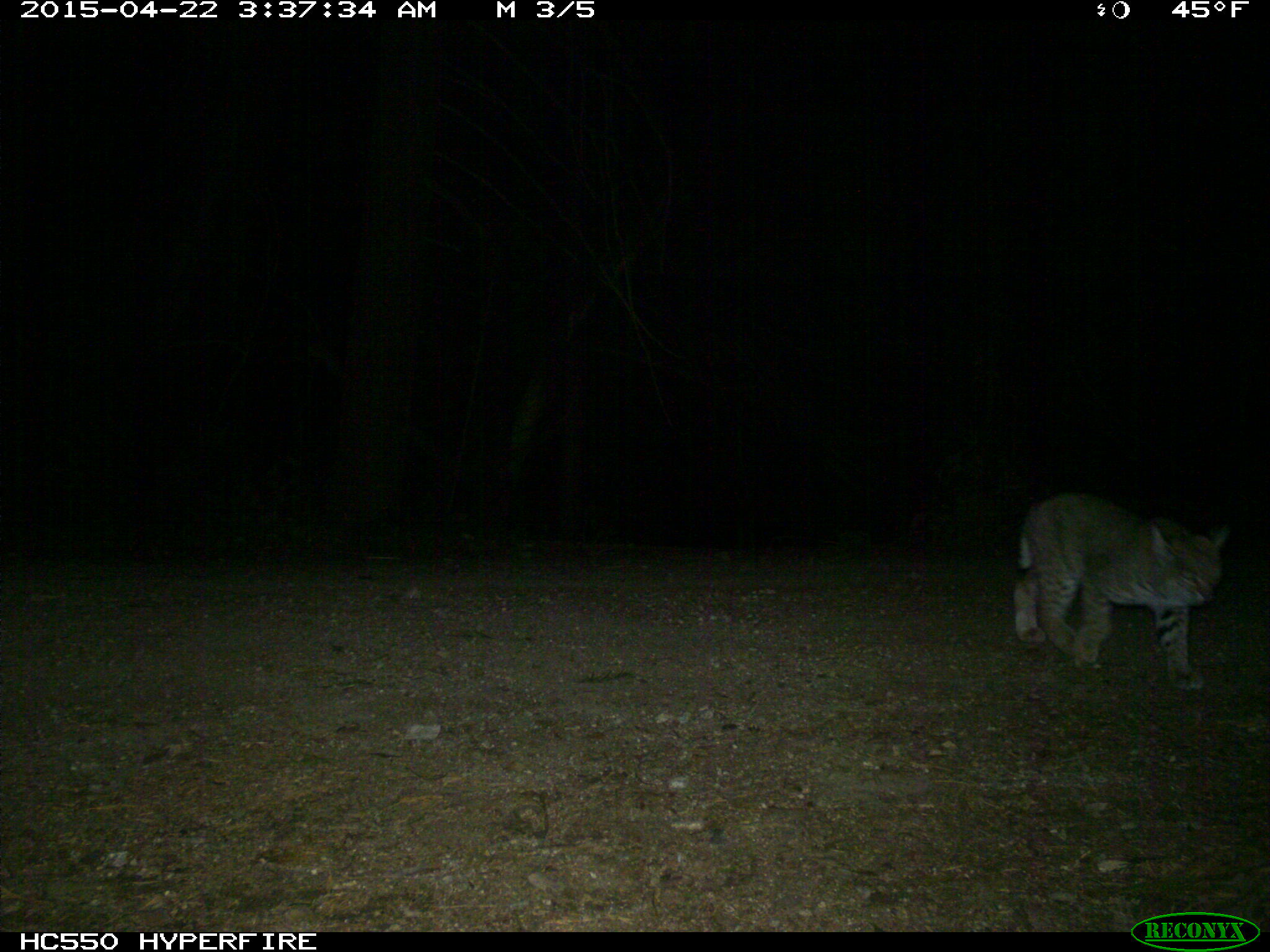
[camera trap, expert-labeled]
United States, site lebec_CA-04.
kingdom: Animalia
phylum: Chordata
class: Mammalia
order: Carnivora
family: Felidae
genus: Lynx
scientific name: Lynx rufus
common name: bobcat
Lynx rufus (bobcat).